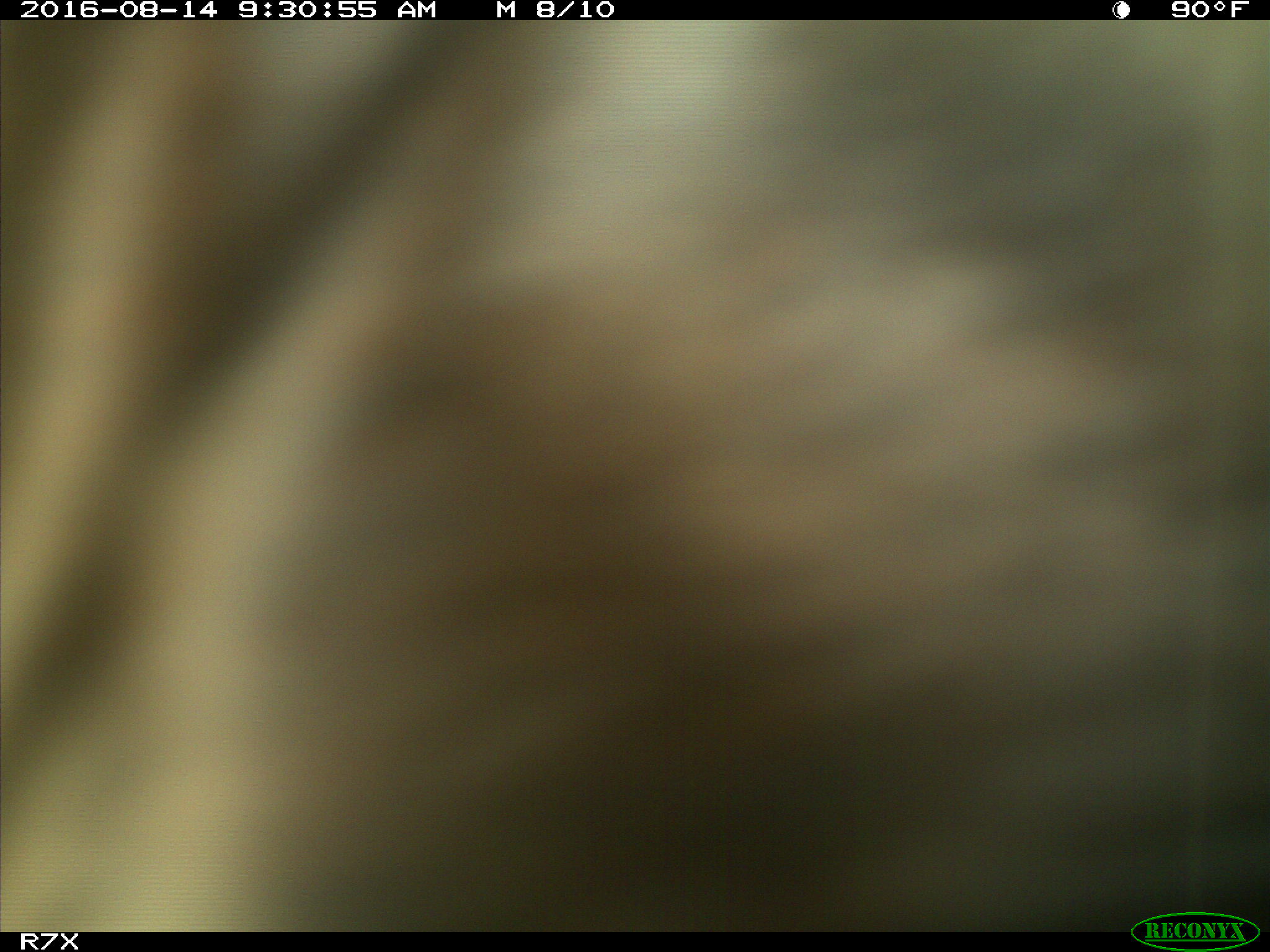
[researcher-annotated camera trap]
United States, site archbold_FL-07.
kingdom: Animalia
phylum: Chordata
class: Mammalia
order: Artiodactyla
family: Bovidae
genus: Bos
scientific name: Bos taurus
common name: domestic cow